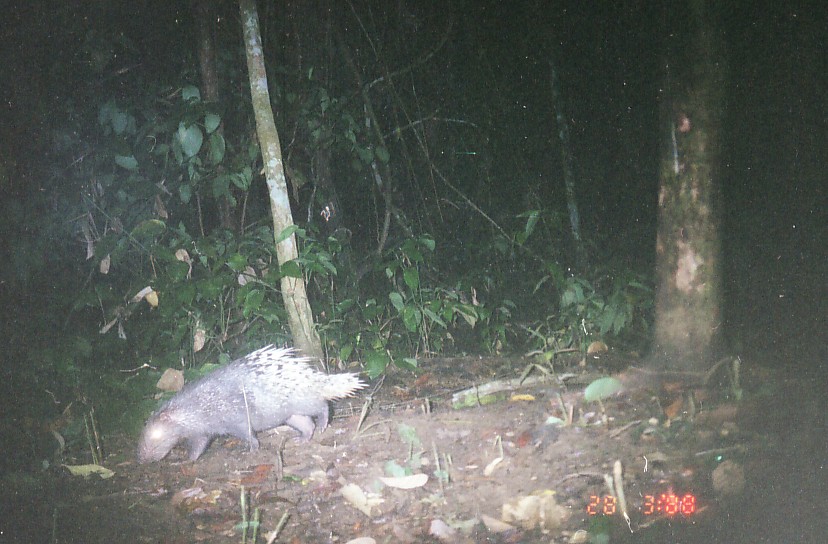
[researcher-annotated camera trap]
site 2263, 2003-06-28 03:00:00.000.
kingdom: Animalia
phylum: Chordata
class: Mammalia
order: Rodentia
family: Hystricidae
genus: Hystrix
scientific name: Hystrix brachyura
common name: east asian porcupine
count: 1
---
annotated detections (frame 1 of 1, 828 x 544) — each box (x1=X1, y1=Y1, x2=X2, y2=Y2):
hystrix brachyura: (x1=134, y1=343, x2=369, y2=463)